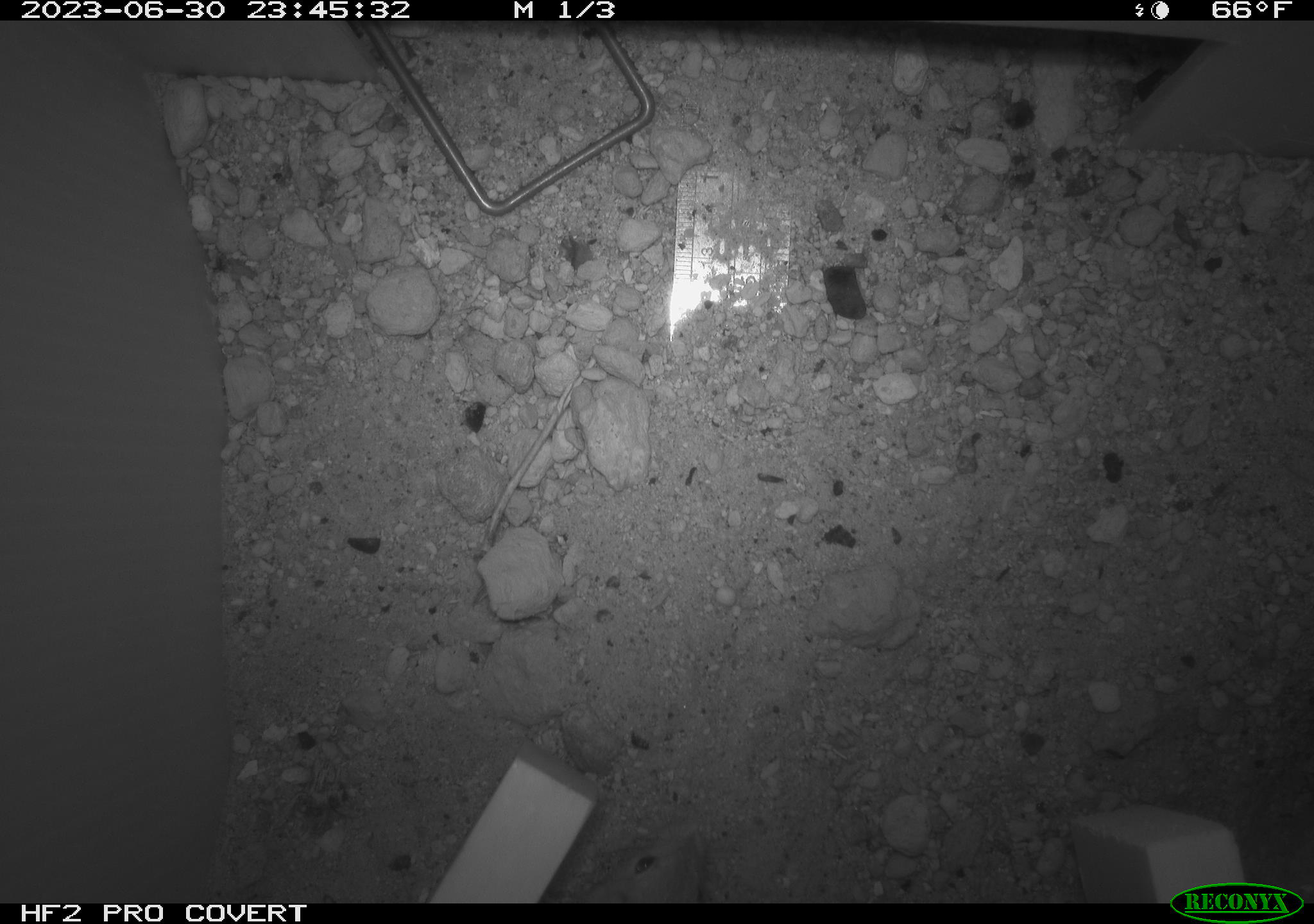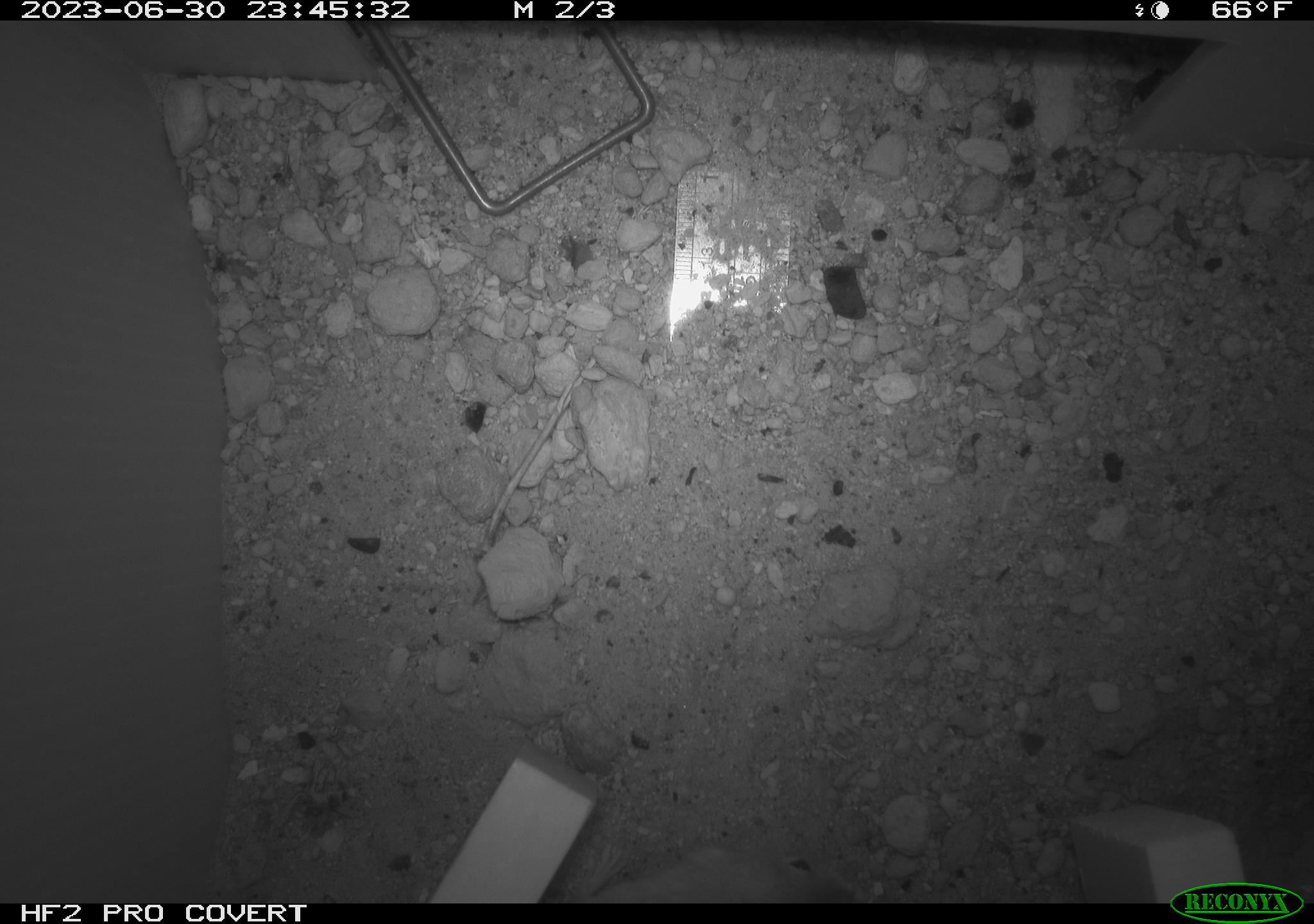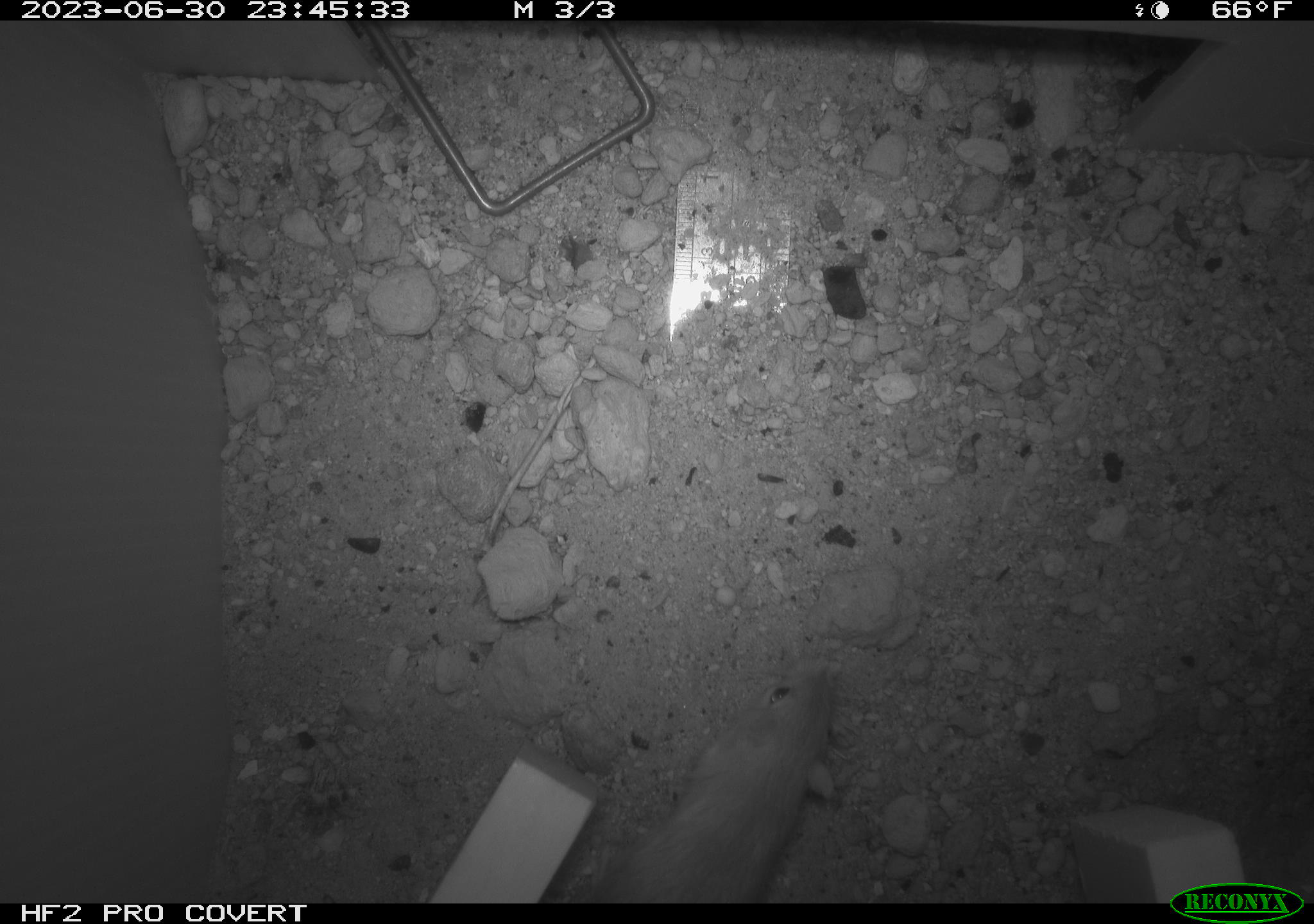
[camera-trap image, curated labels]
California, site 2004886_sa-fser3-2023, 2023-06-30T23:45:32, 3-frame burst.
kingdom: Animalia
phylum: Chordata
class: Mammalia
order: Rodentia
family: Heteromyidae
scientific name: Heteromyidae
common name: kangaroo rats and pocket mice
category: heteromyidae family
Heteromyidae family (kangaroo rats and pocket mice) (Heteromyidae).